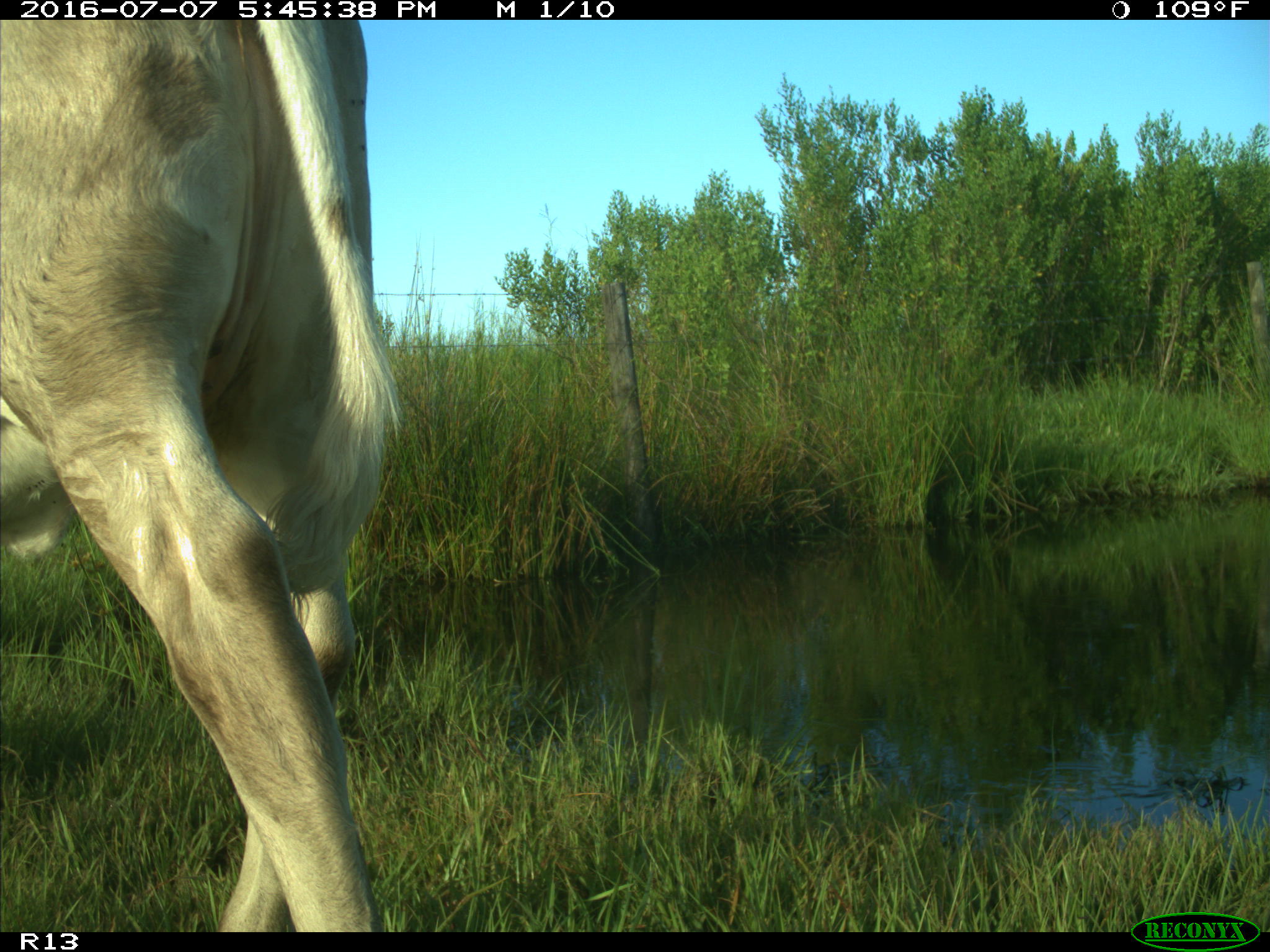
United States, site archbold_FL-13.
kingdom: Animalia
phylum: Chordata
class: Mammalia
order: Artiodactyla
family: Bovidae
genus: Bos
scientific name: Bos taurus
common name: domestic cow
Bos taurus (domestic cow).